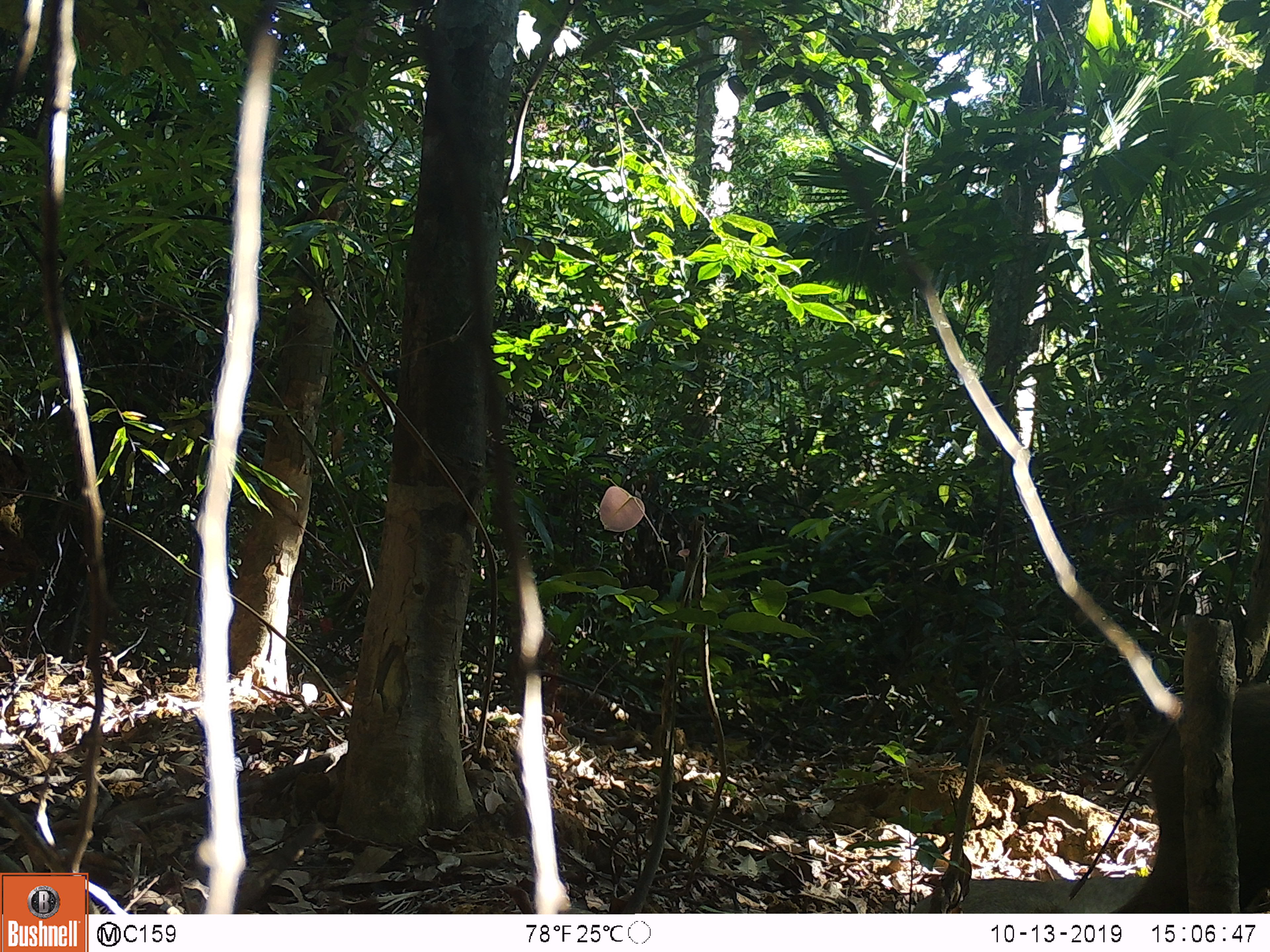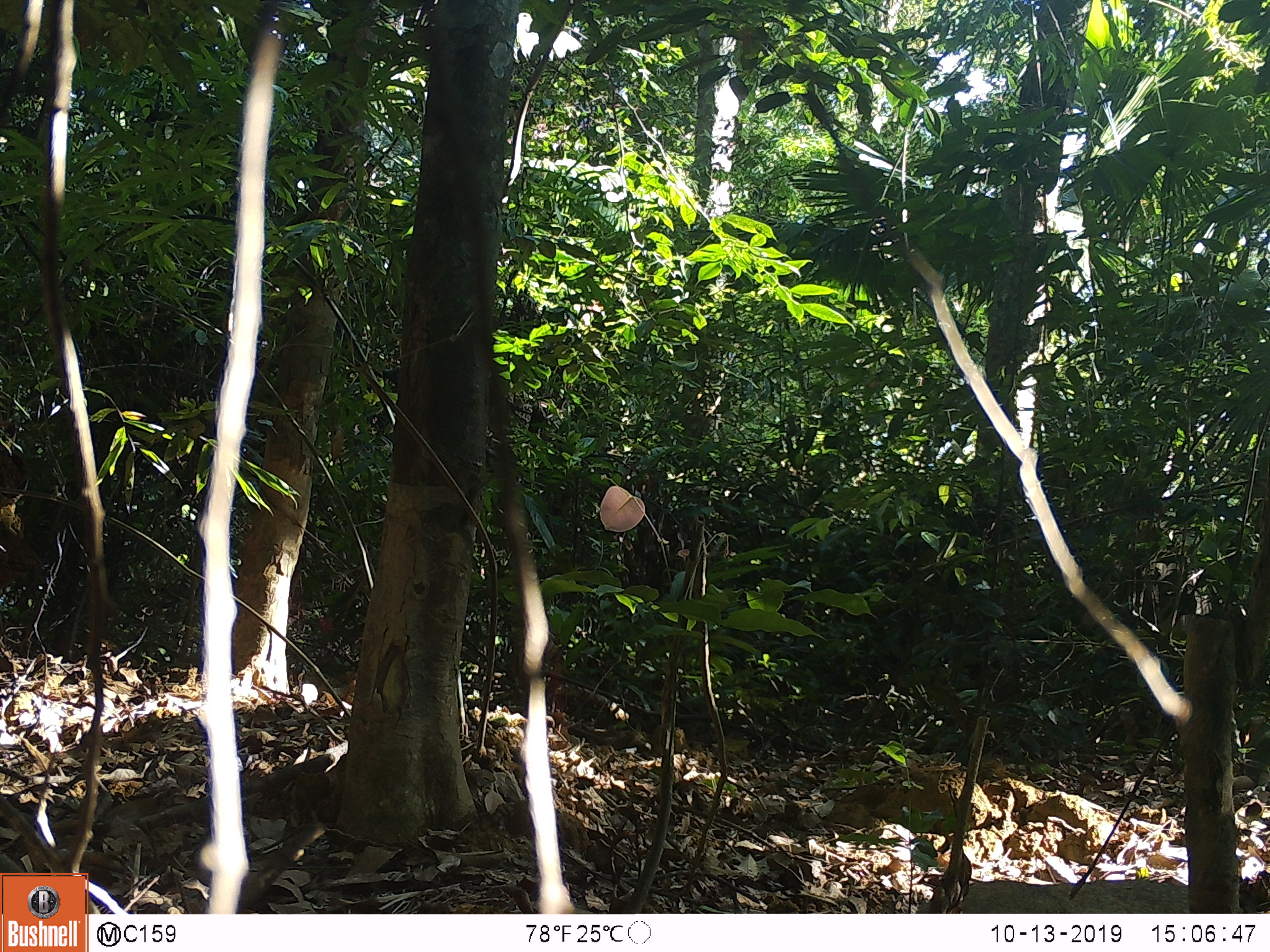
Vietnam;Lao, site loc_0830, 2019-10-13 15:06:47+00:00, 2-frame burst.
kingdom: Animalia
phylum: Chordata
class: Mammalia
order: Artiodactyla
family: Suidae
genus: Sus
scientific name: Sus scrofa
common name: eurasian wild pig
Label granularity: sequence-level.